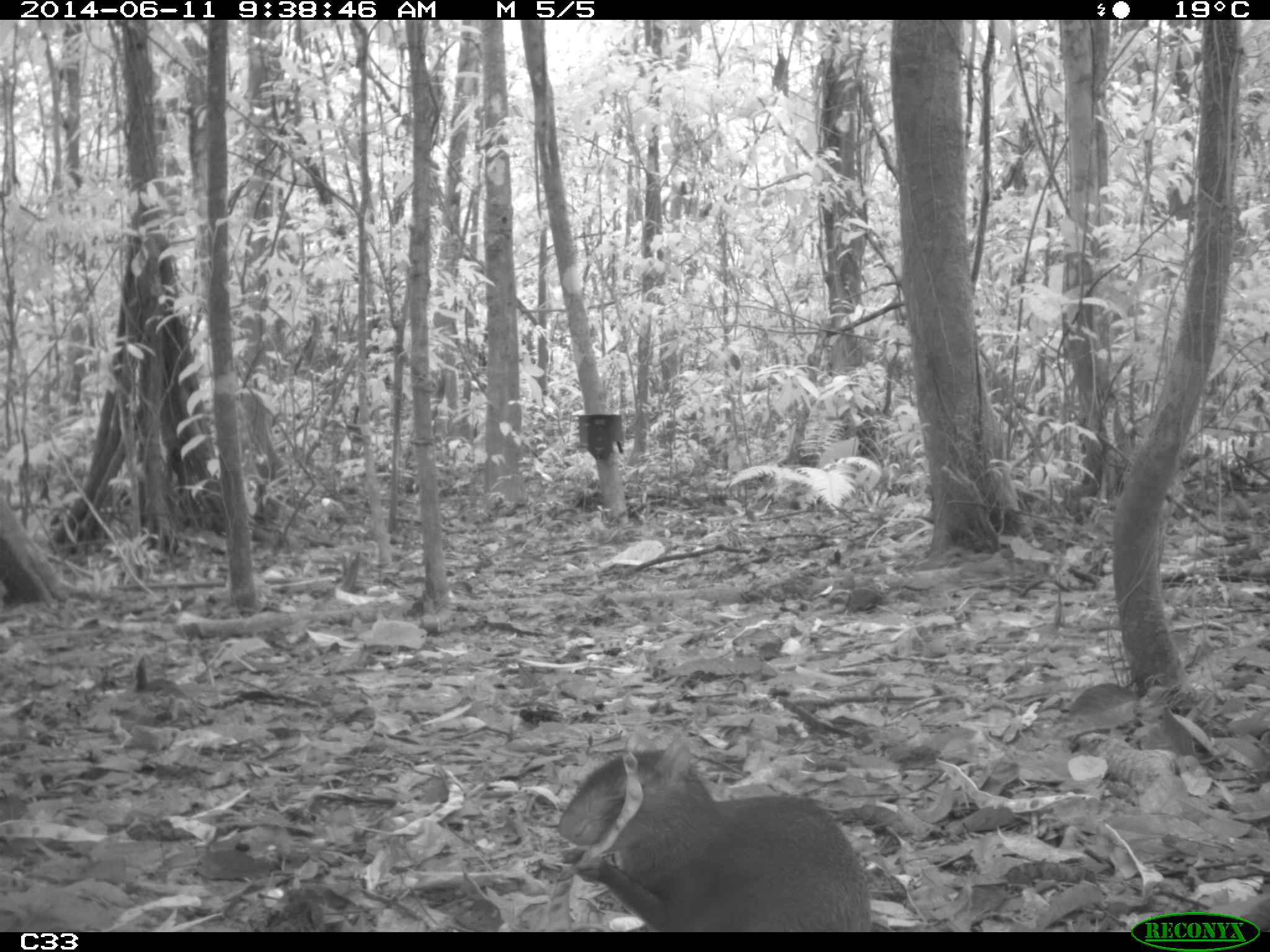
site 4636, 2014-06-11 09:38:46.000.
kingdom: Animalia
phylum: Chordata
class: Mammalia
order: Rodentia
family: Dasyproctidae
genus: Dasyprocta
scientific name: Dasyprocta leporina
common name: red-rumped agouti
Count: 1.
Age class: adult.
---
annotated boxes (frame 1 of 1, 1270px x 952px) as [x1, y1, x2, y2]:
dasyprocta leporina: [556, 739, 870, 932]